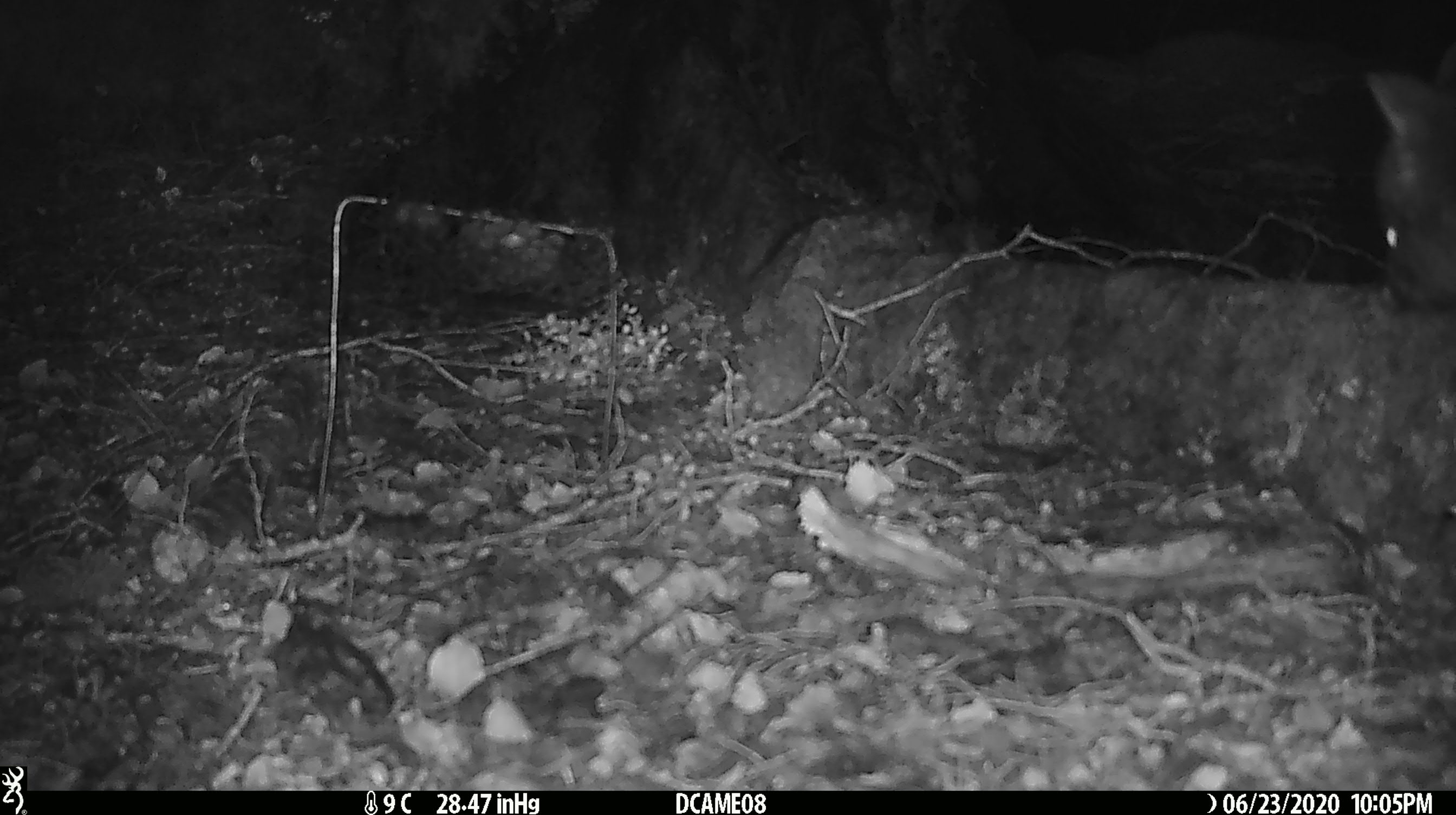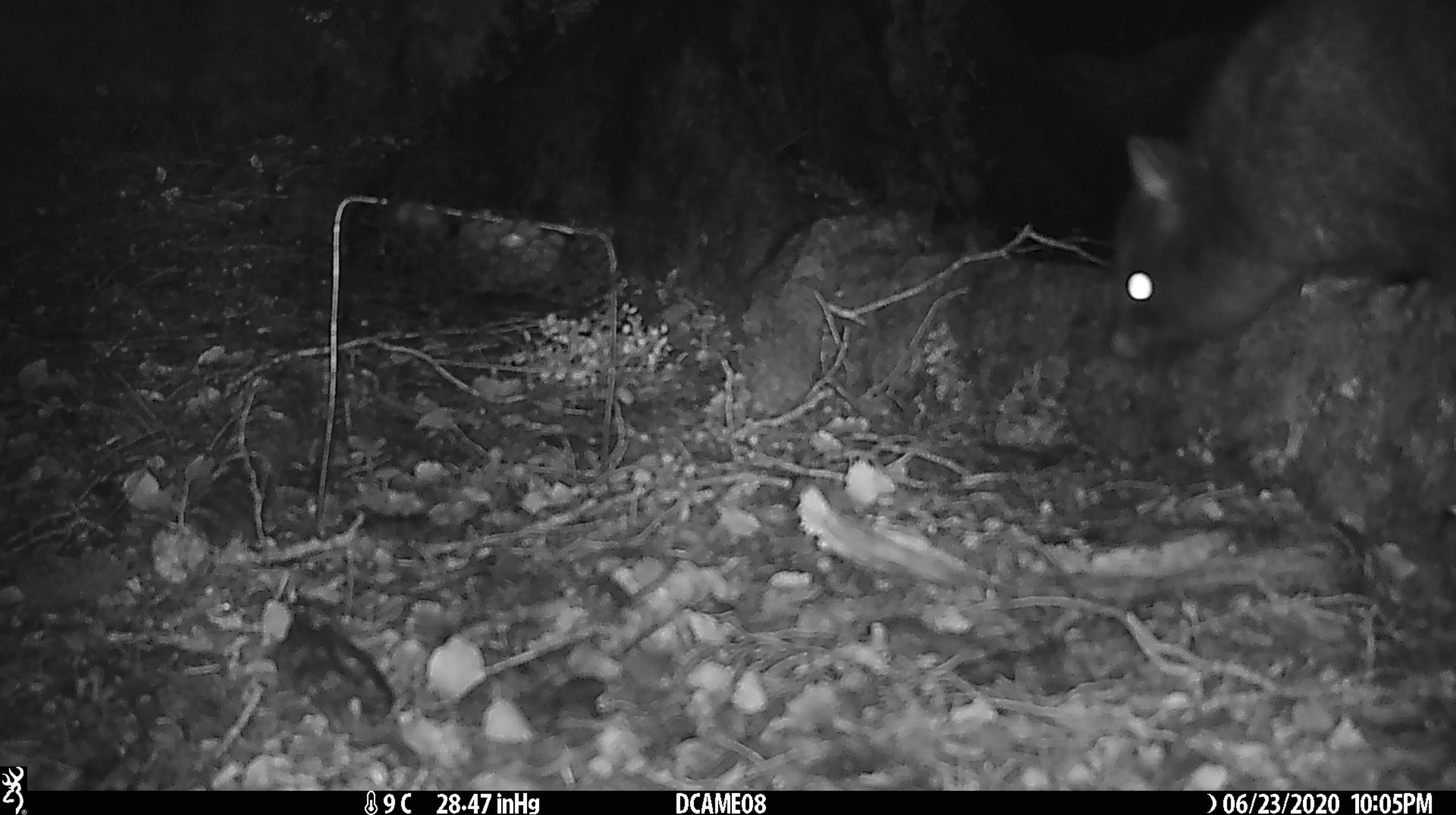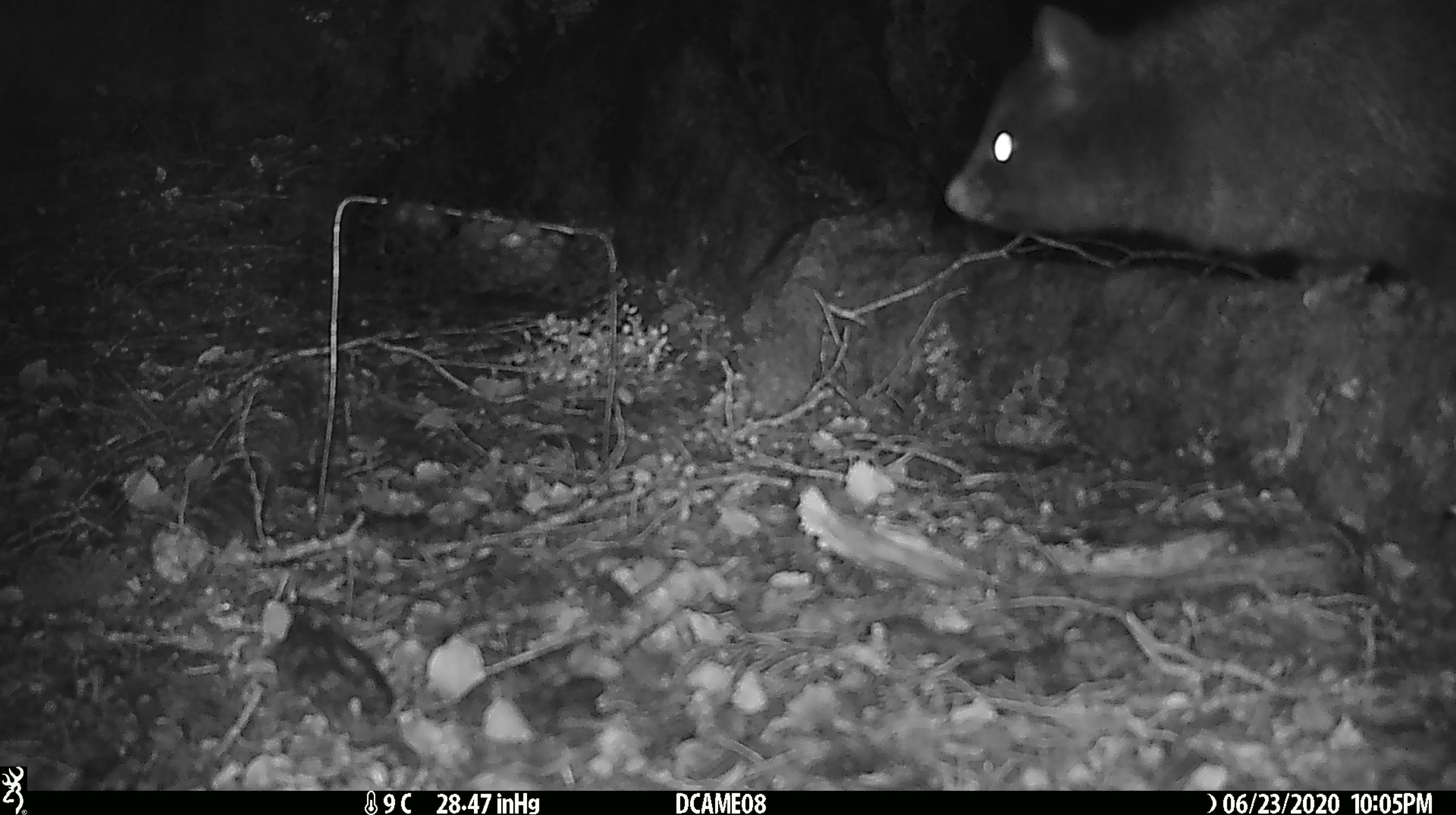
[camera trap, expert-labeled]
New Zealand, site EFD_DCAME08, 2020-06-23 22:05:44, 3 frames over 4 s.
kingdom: Animalia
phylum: Chordata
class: Mammalia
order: Diprotodontia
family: Phalangeridae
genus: Trichosurus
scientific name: Trichosurus vulpecula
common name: common brushtail possum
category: possum